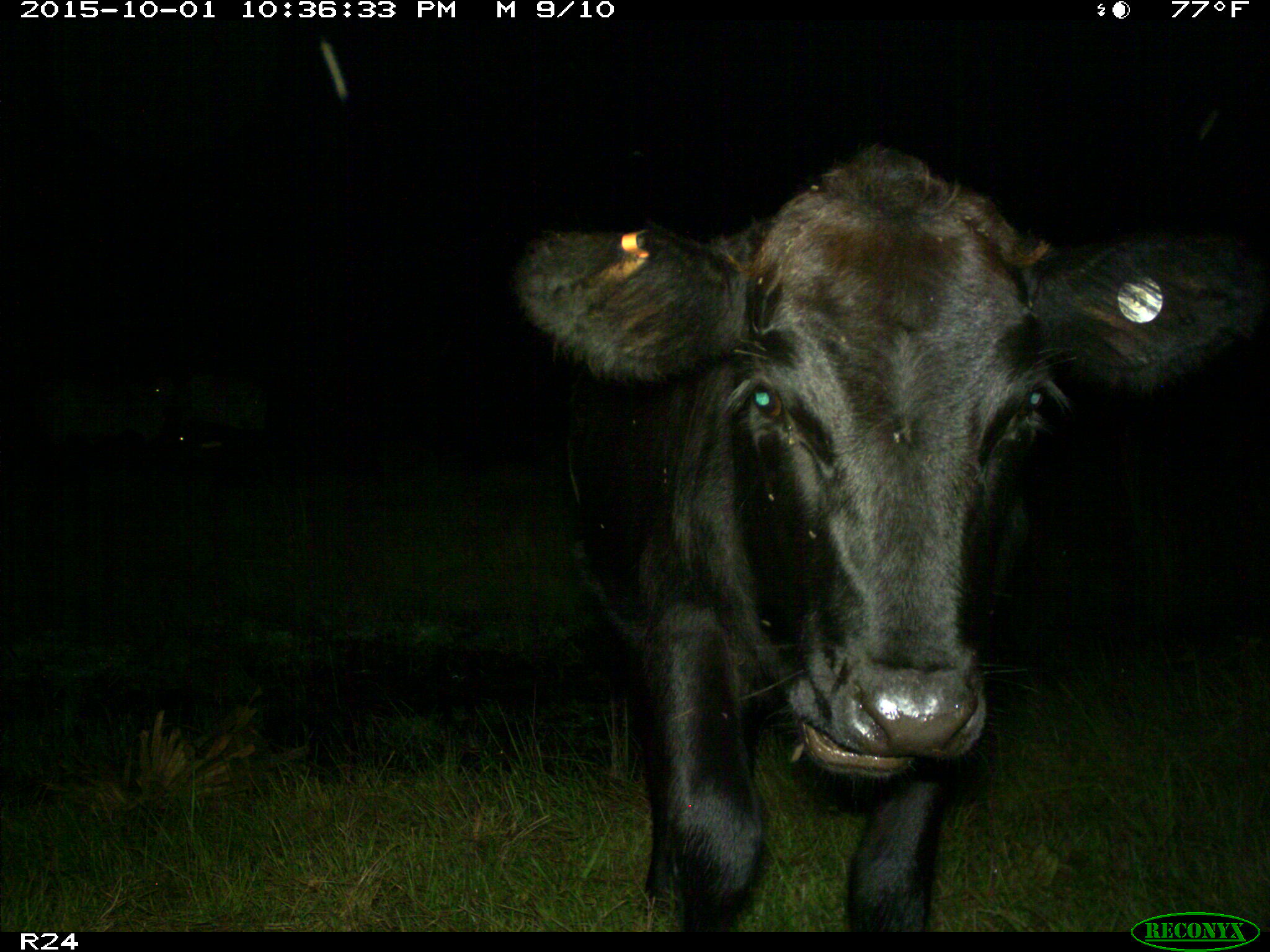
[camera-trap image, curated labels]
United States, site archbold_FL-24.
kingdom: Animalia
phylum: Chordata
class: Mammalia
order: Artiodactyla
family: Bovidae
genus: Bos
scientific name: Bos taurus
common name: domestic cow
Bos taurus (domestic cow).